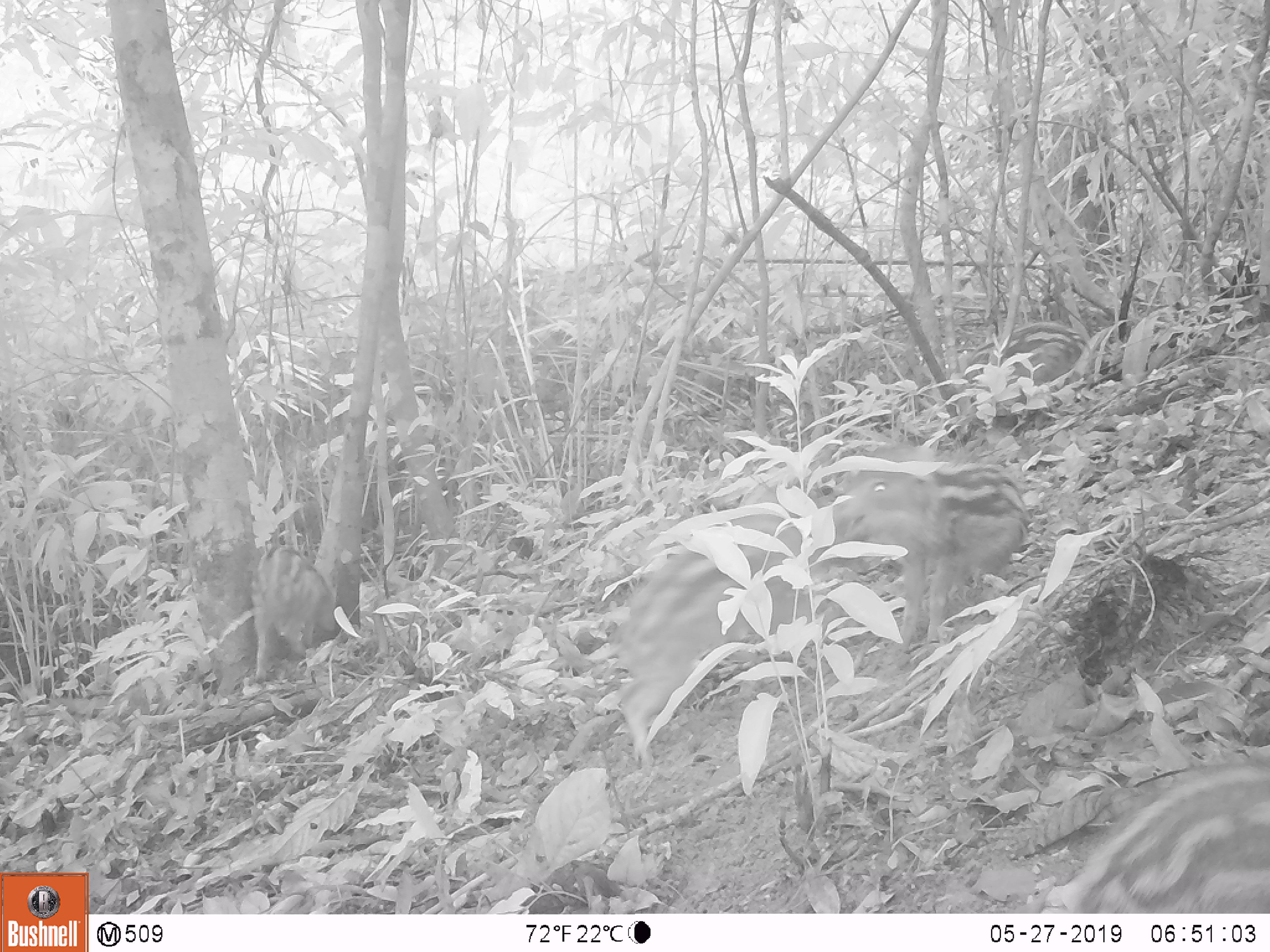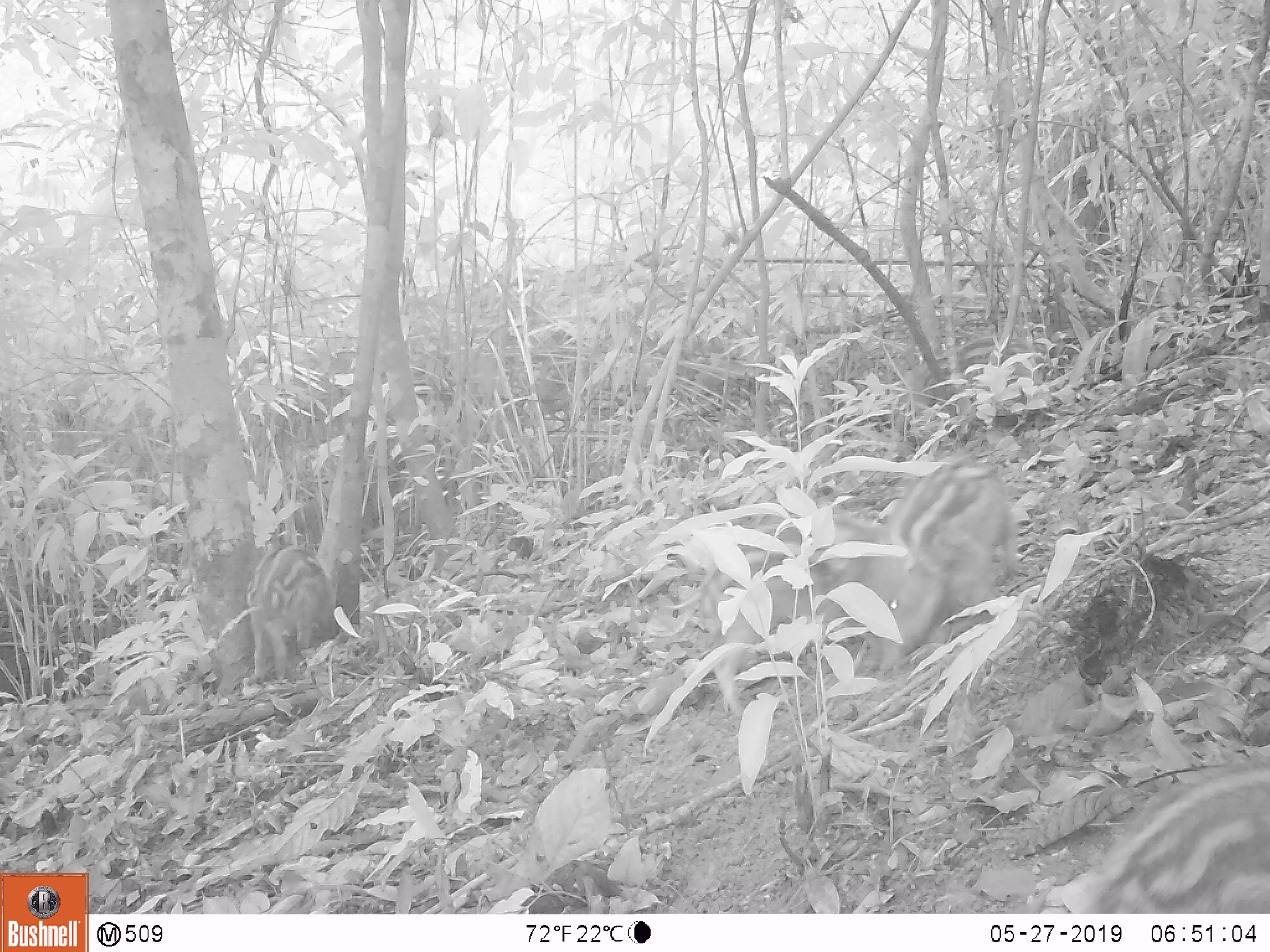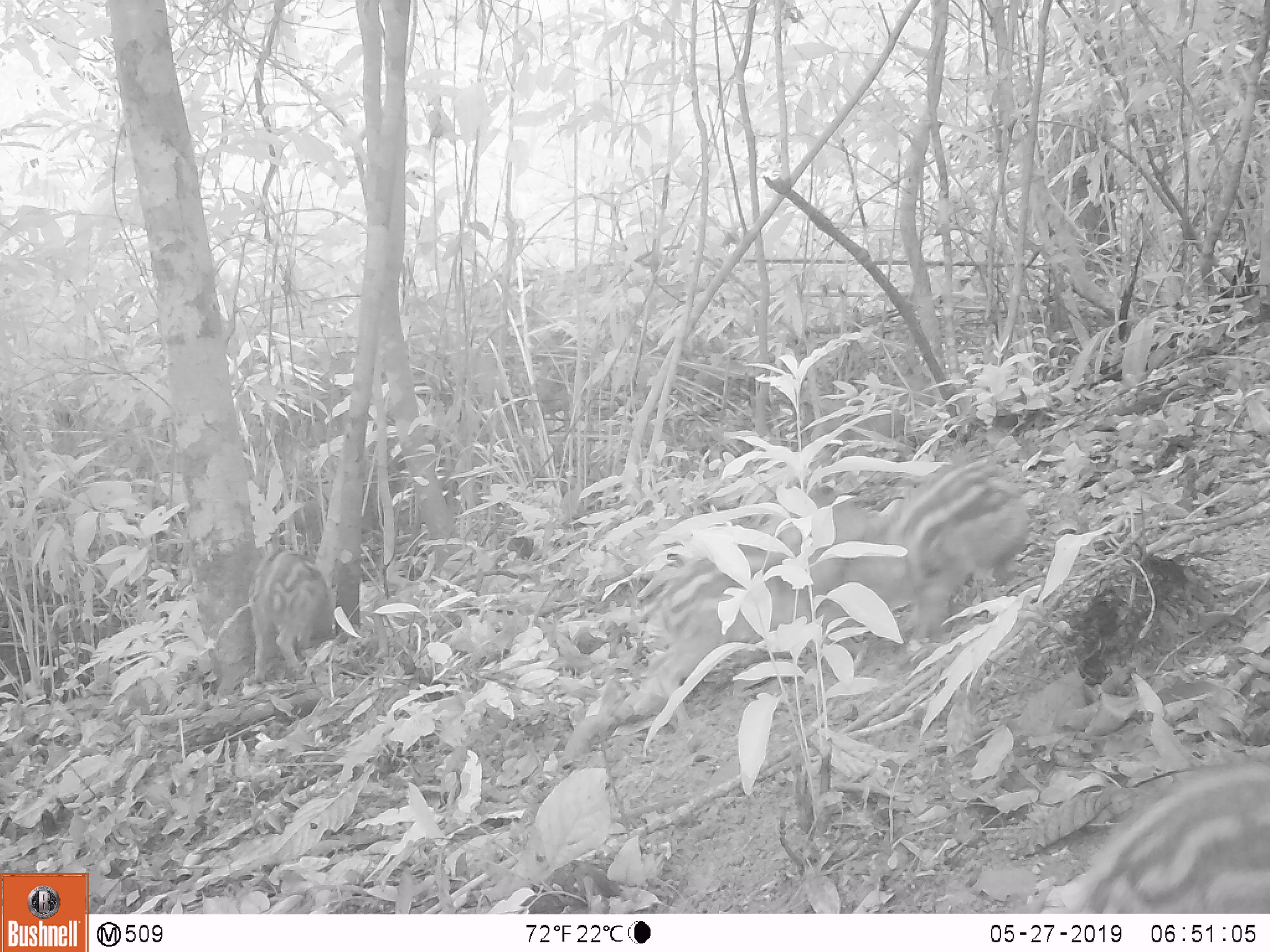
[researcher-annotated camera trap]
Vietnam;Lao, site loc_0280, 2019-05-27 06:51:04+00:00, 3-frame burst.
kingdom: Animalia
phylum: Chordata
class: Mammalia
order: Artiodactyla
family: Suidae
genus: Sus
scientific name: Sus scrofa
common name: eurasian wild pig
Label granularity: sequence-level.